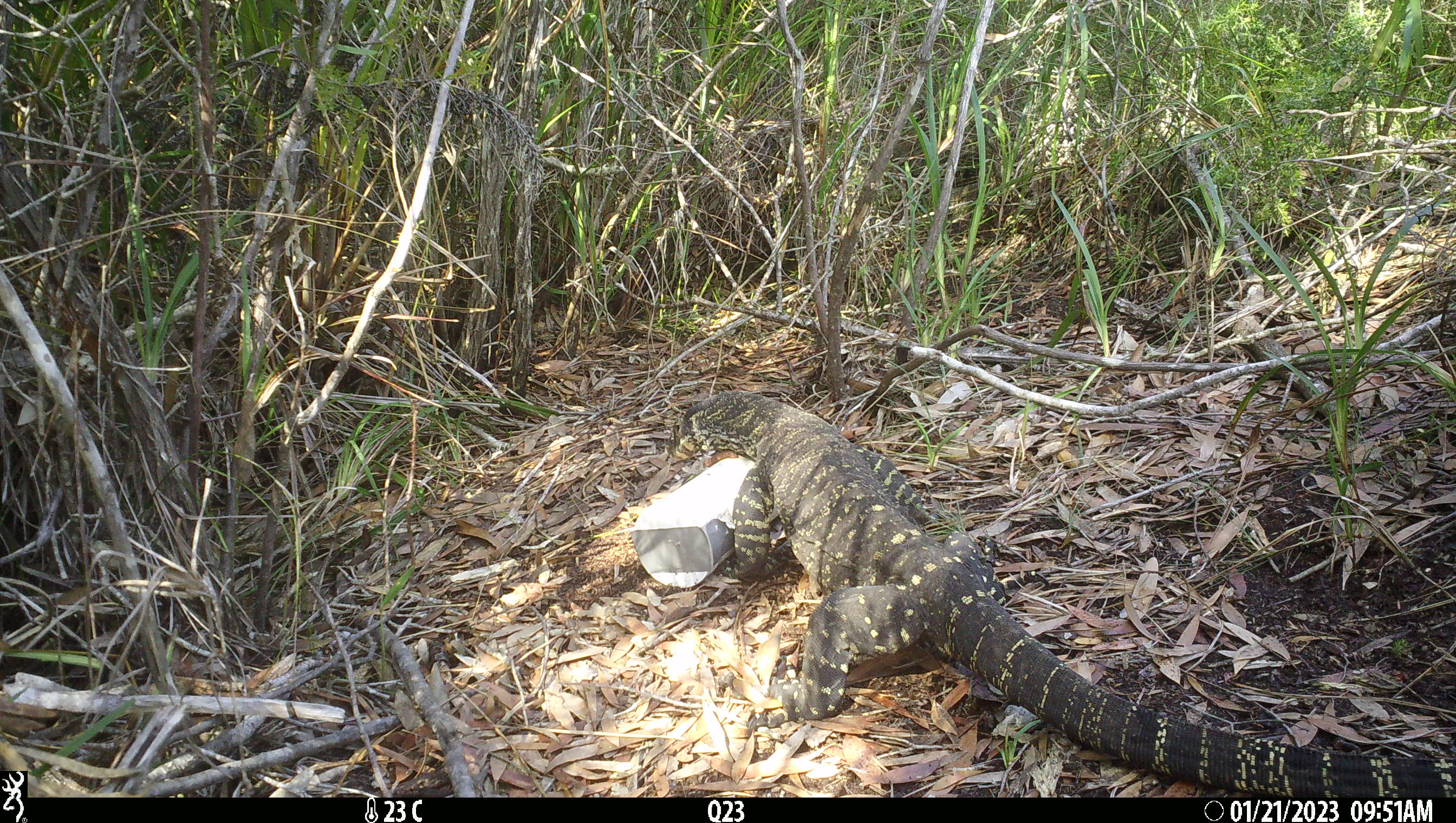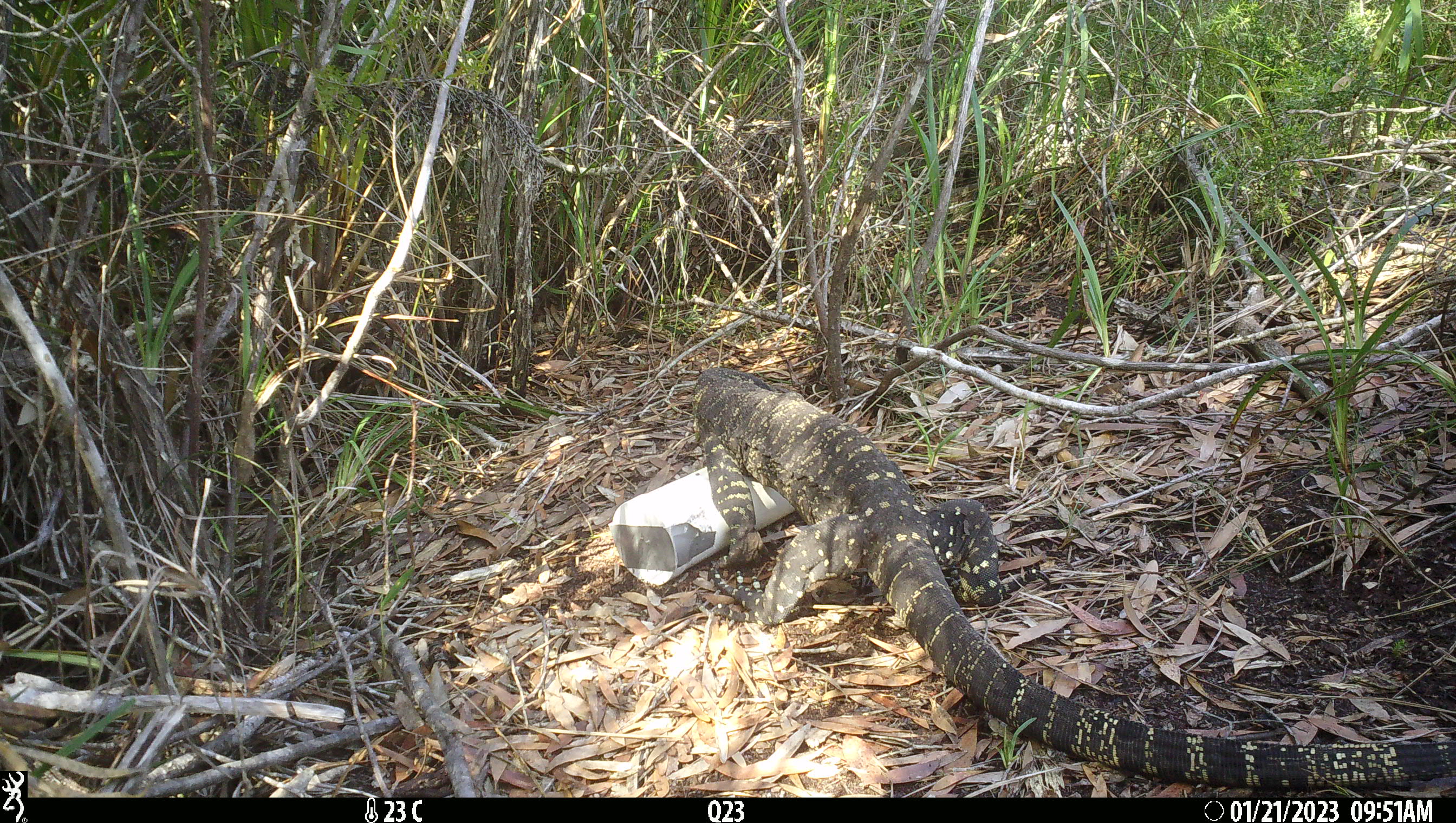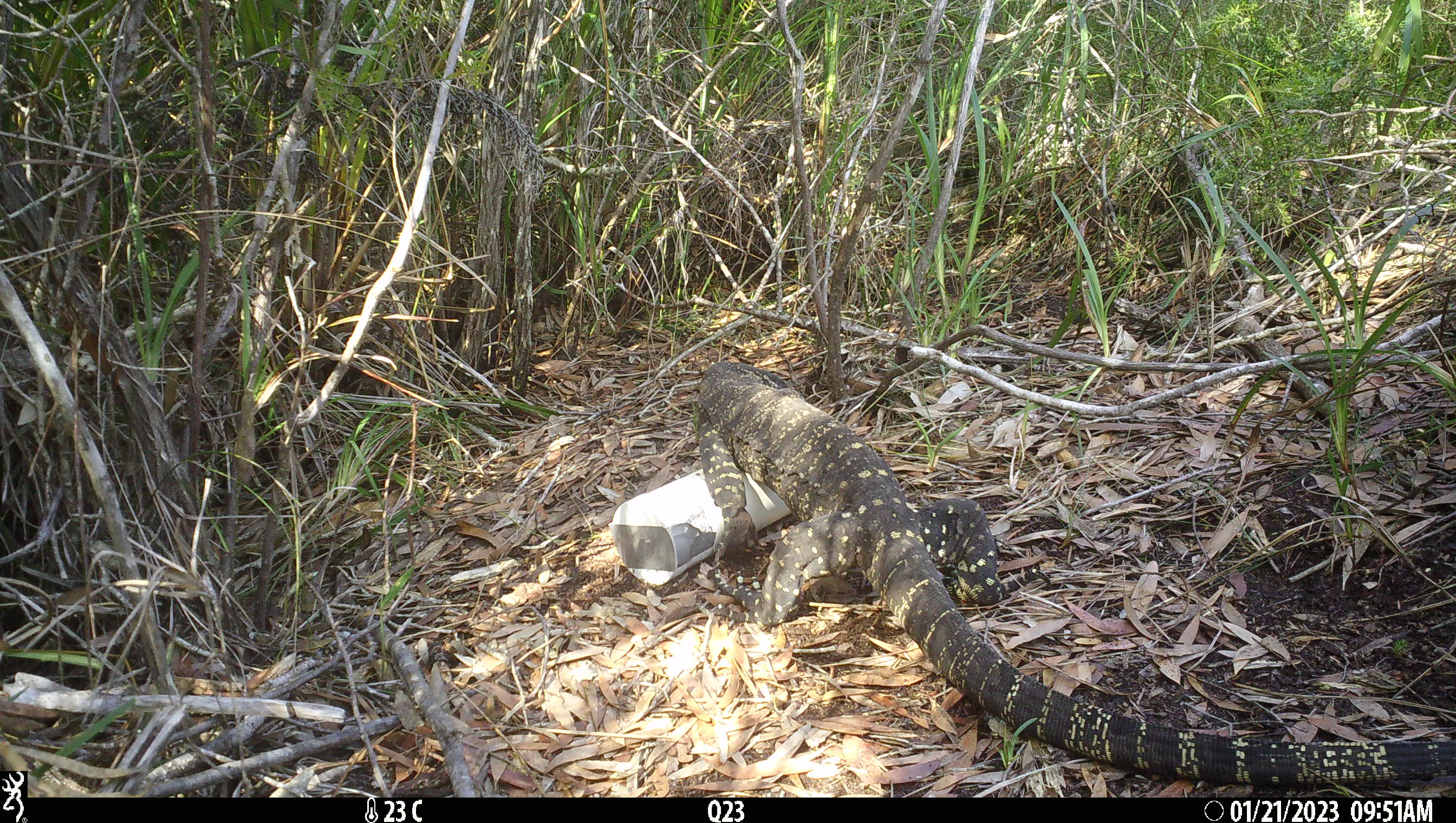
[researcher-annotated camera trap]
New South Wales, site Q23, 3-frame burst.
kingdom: Animalia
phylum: Chordata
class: Reptilia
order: Squamata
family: Varanidae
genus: Varanus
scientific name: Varanus varius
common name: lace monitor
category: goanna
Goanna (lace monitor) (Varanus varius).